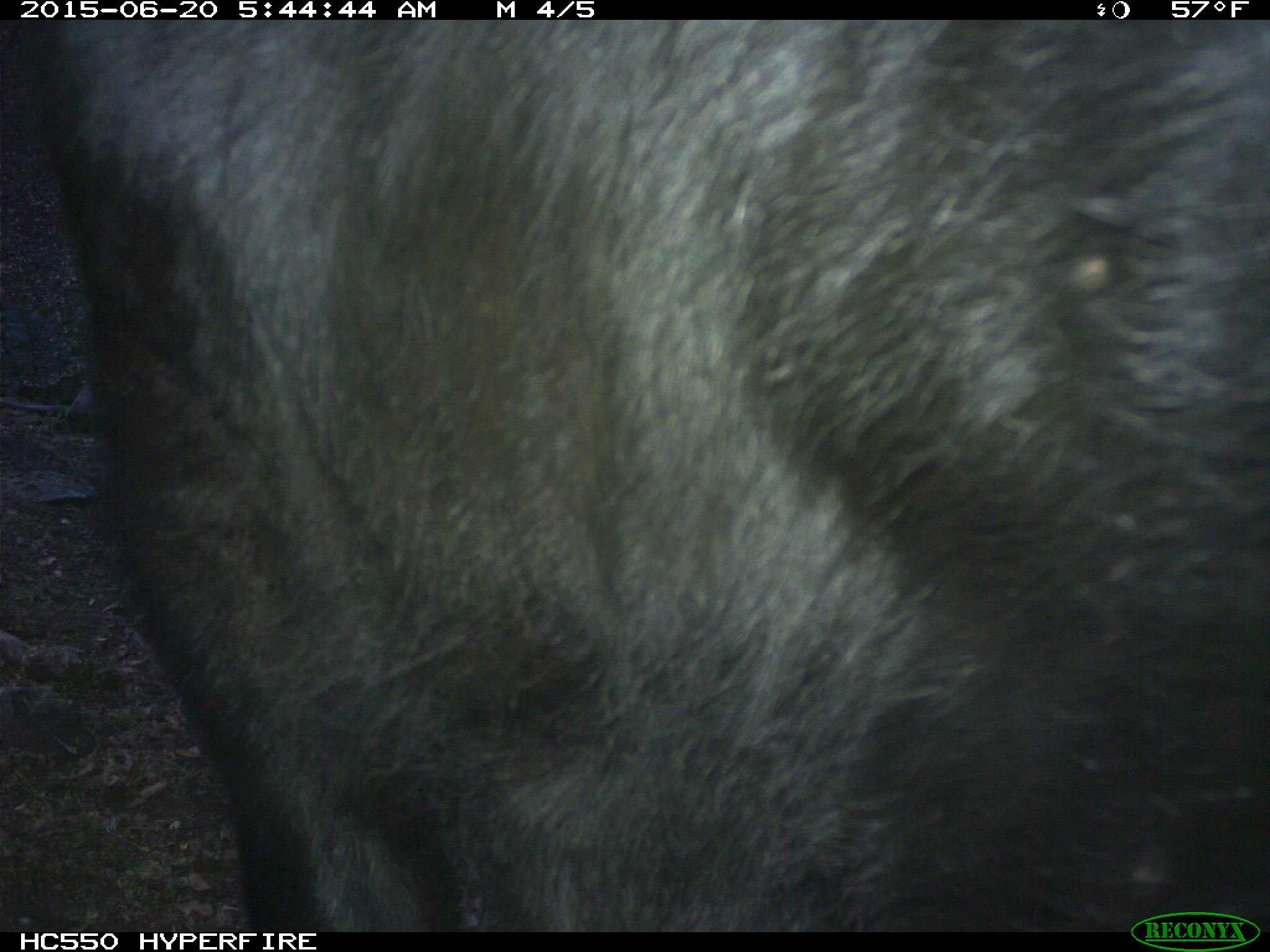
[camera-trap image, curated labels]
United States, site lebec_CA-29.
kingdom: Animalia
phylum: Chordata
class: Mammalia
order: Artiodactyla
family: Bovidae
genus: Bos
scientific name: Bos taurus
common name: domestic cow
Bos taurus (domestic cow).